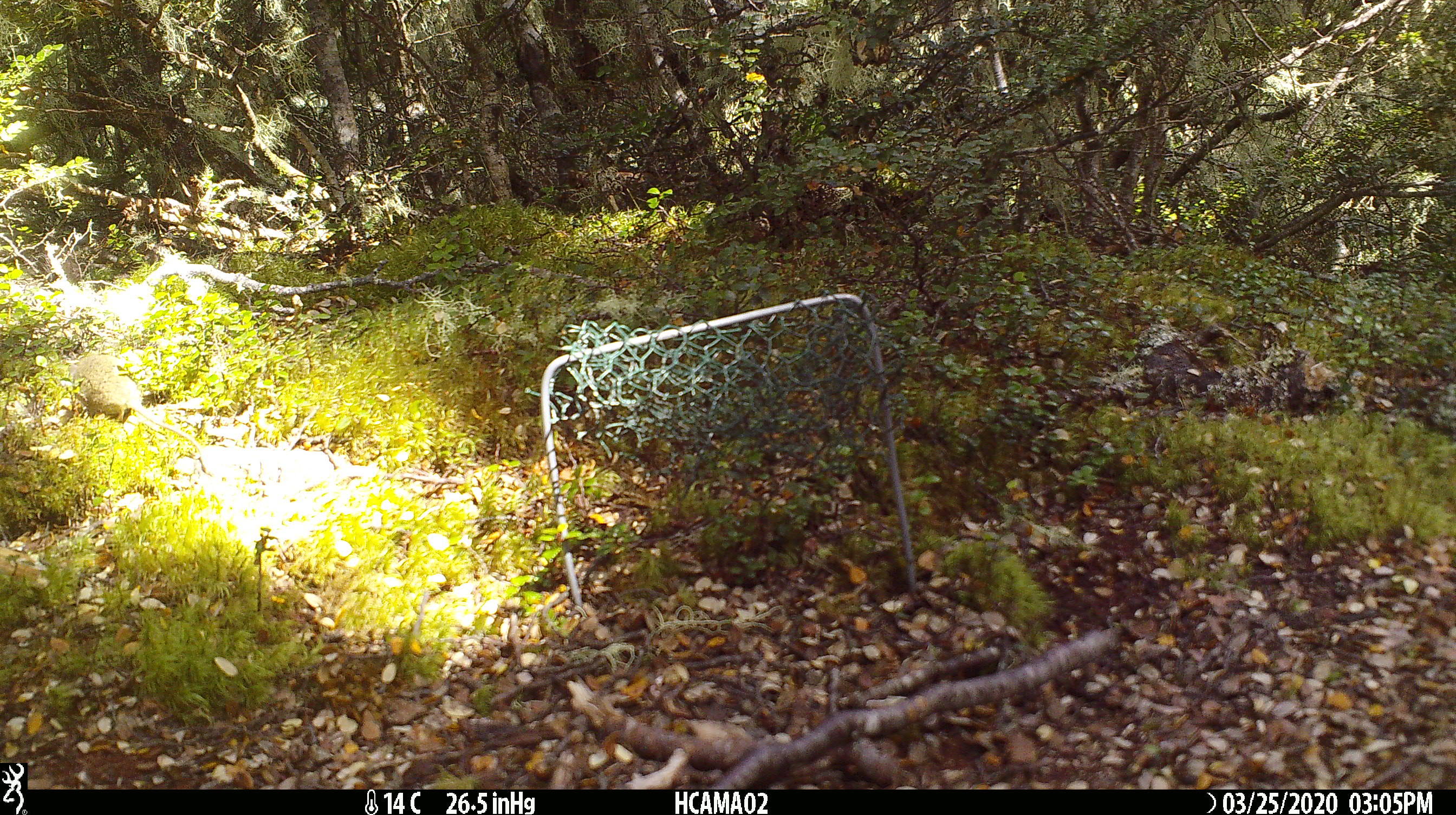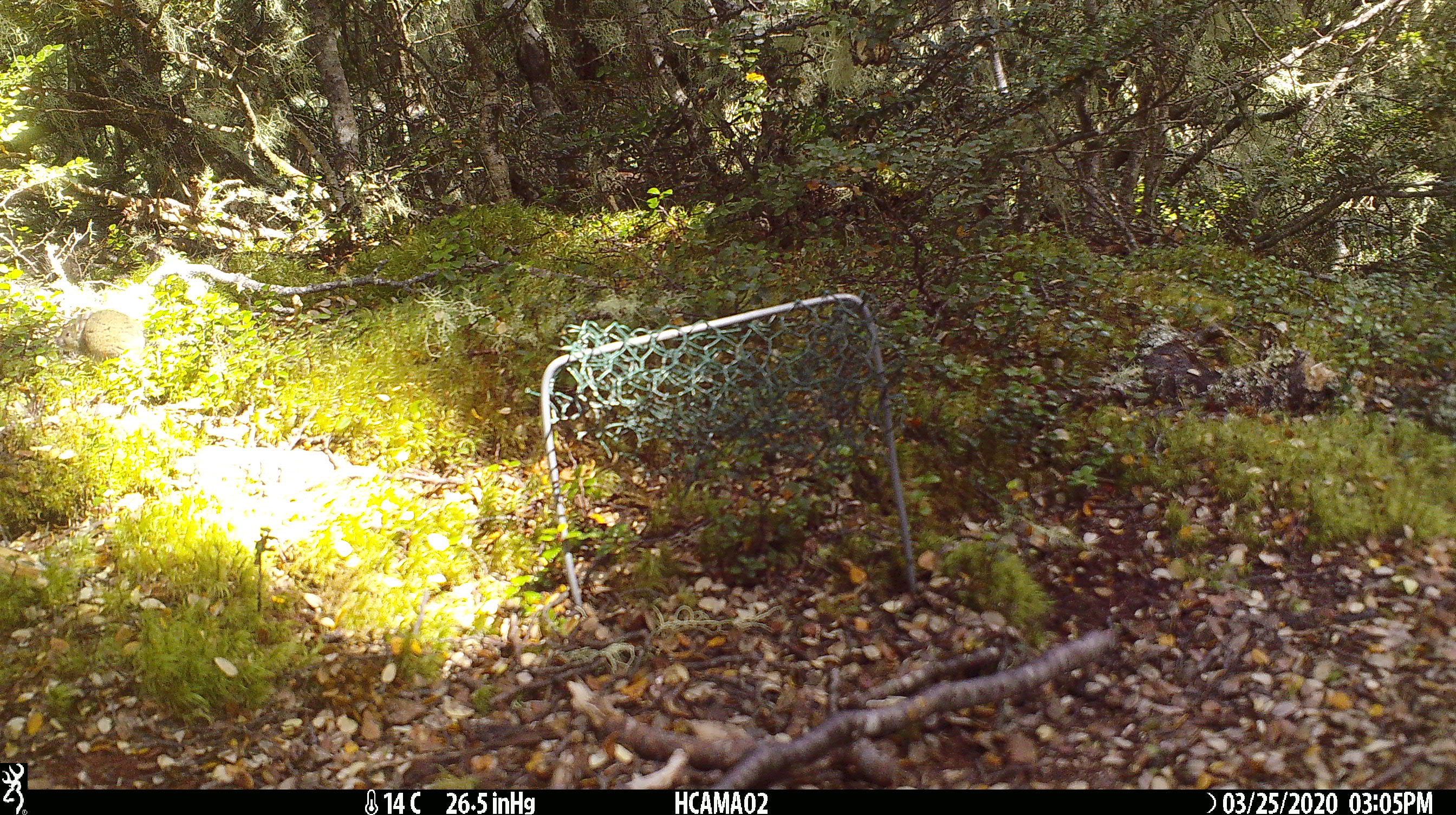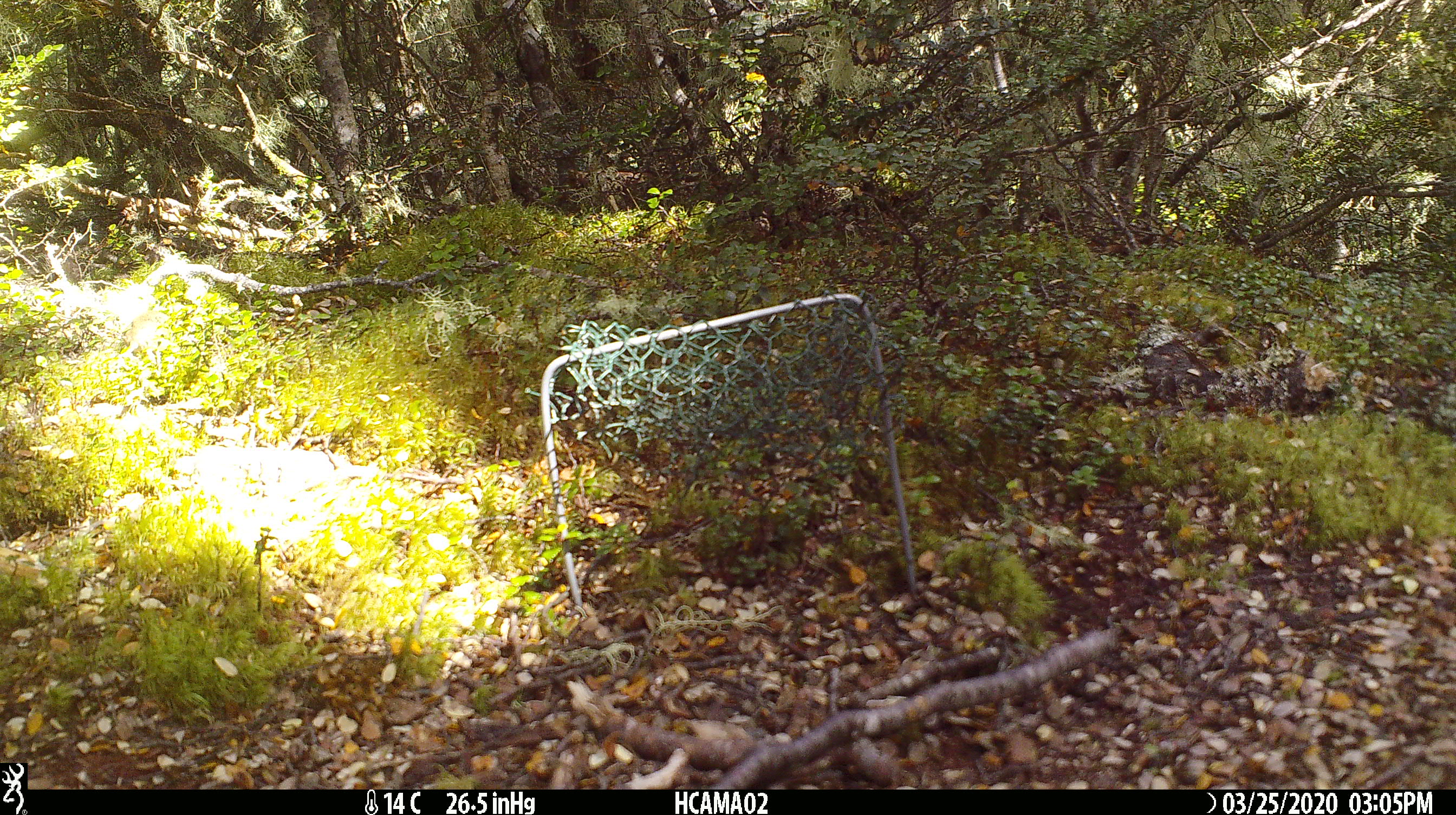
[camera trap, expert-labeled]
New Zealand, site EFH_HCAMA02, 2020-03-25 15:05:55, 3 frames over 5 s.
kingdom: Animalia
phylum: Chordata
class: Mammalia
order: Rodentia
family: Muridae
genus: Mus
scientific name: Mus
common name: mouse